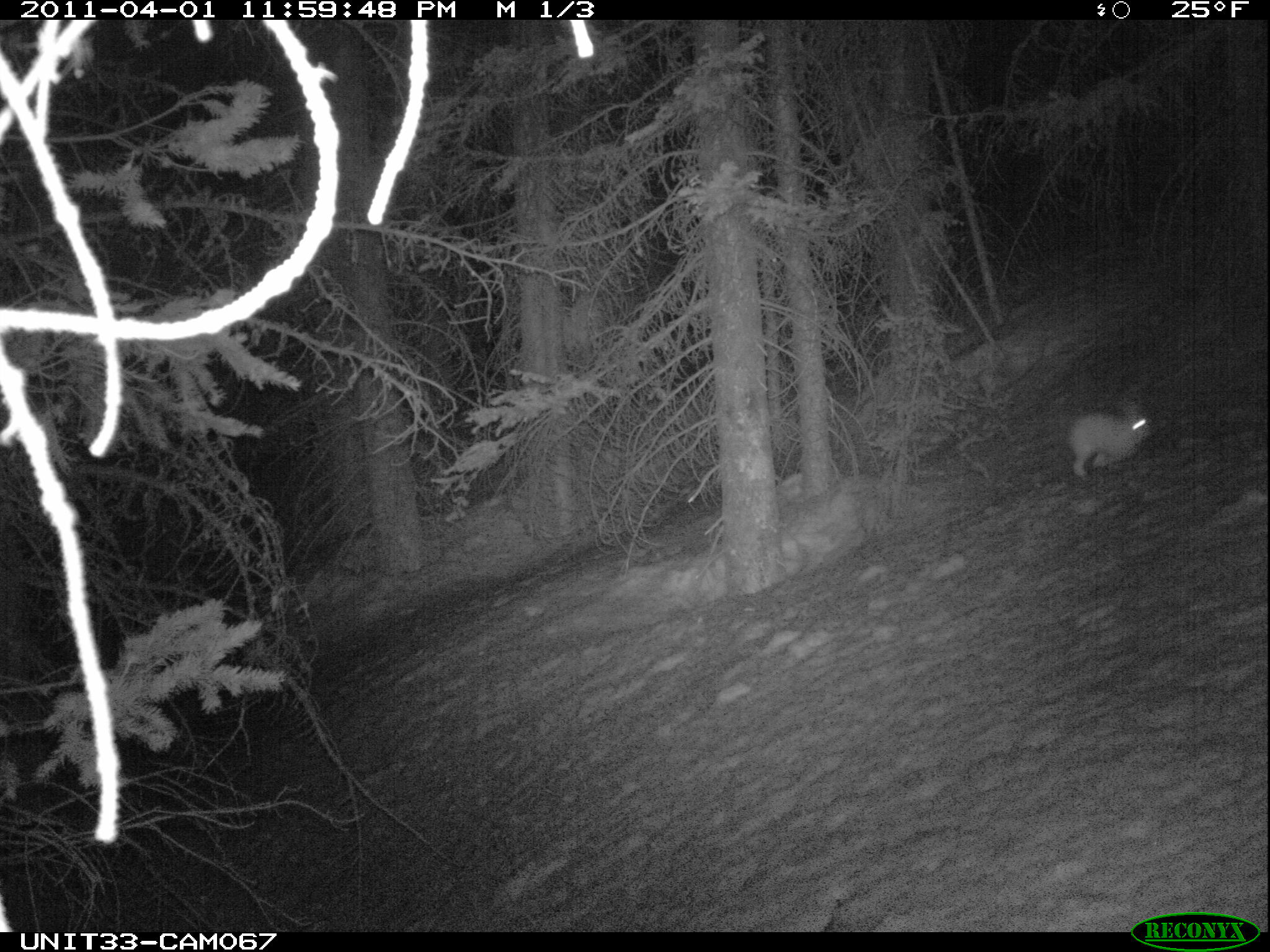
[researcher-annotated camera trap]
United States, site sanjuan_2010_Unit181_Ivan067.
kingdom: Animalia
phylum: Chordata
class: Mammalia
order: Lagomorpha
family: Leporidae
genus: Lepus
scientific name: Lepus americanus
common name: snowshoe hare